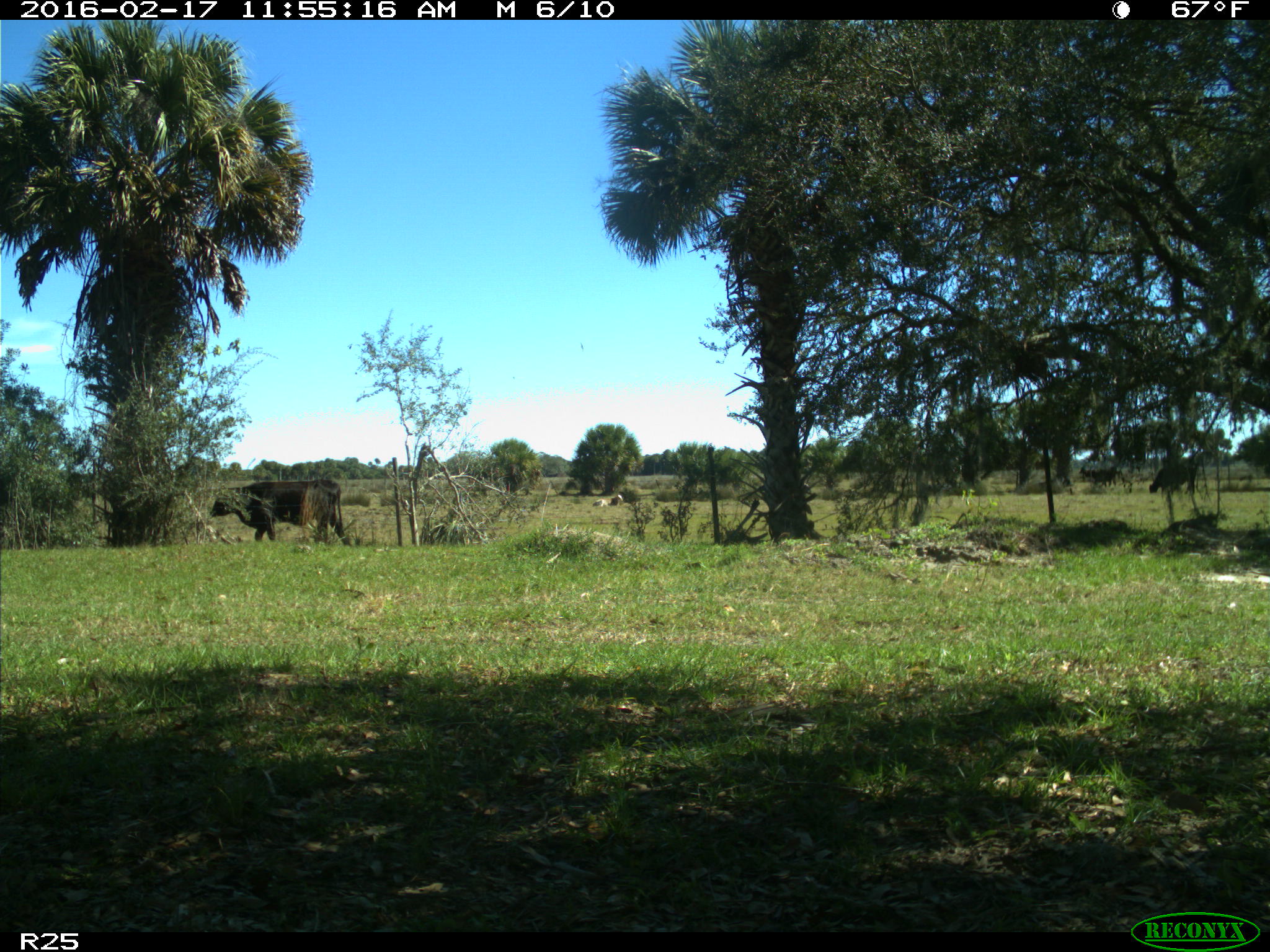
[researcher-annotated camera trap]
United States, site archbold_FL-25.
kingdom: Animalia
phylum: Chordata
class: Mammalia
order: Artiodactyla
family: Bovidae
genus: Bos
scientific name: Bos taurus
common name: domestic cow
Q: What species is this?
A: Bos taurus (domestic cow).